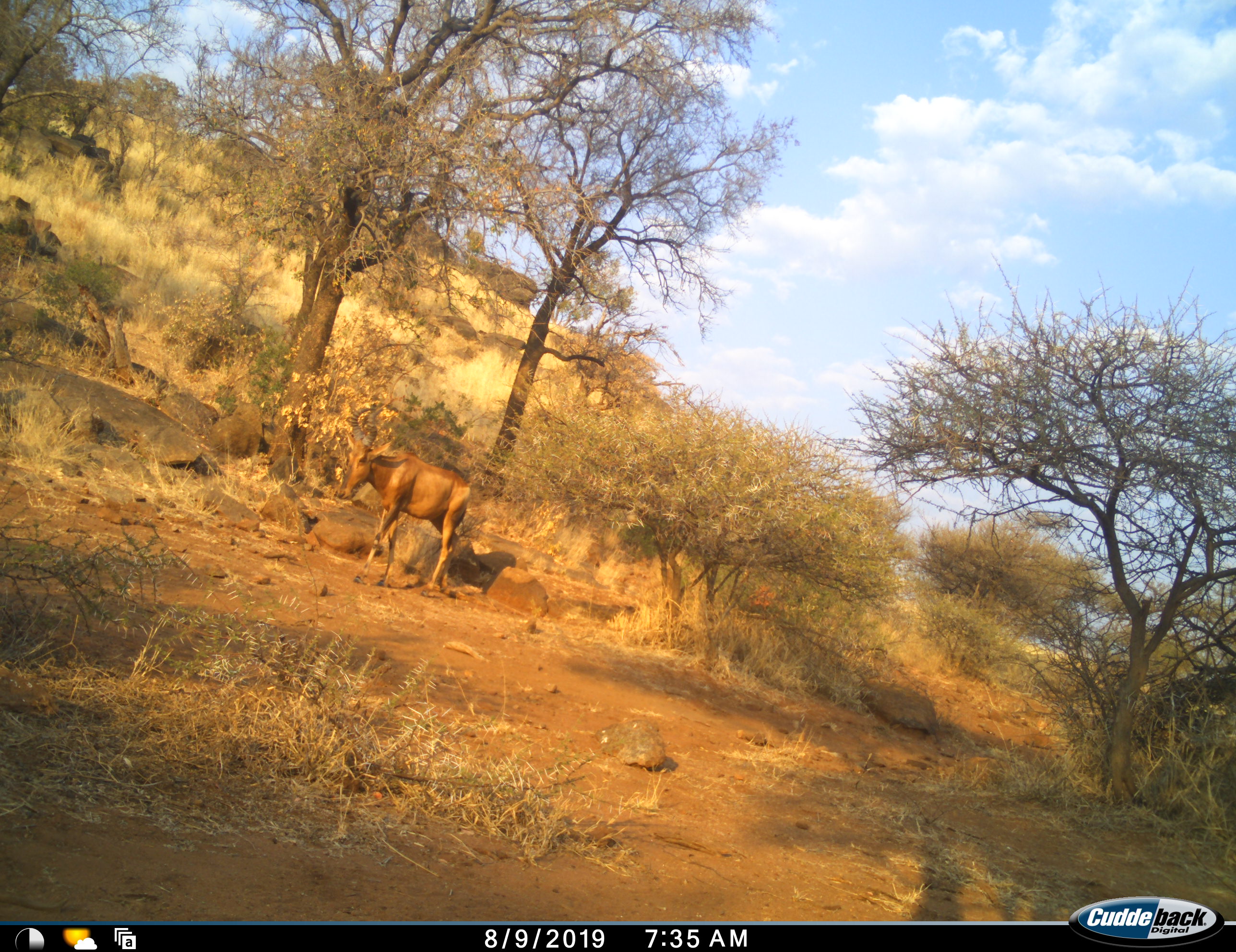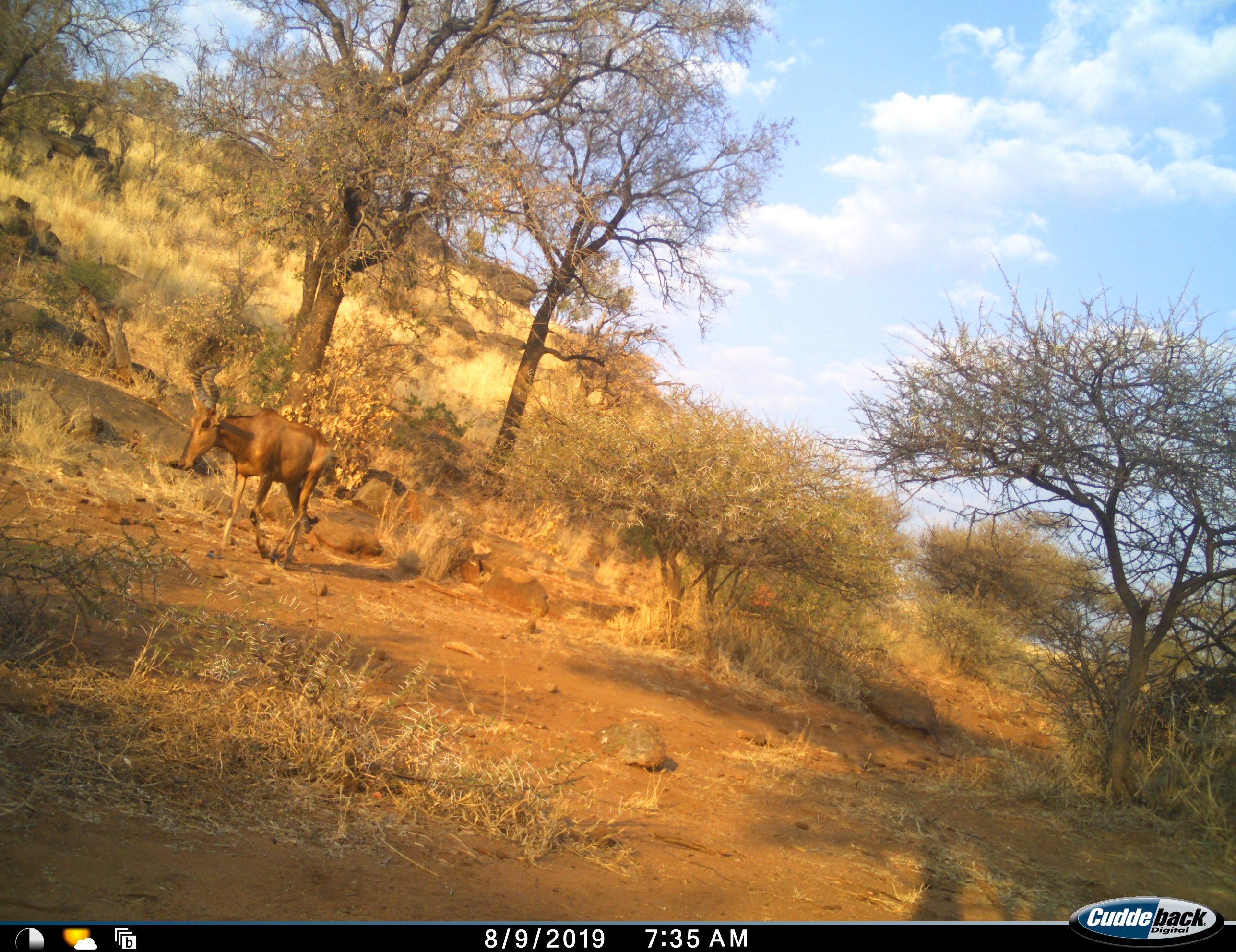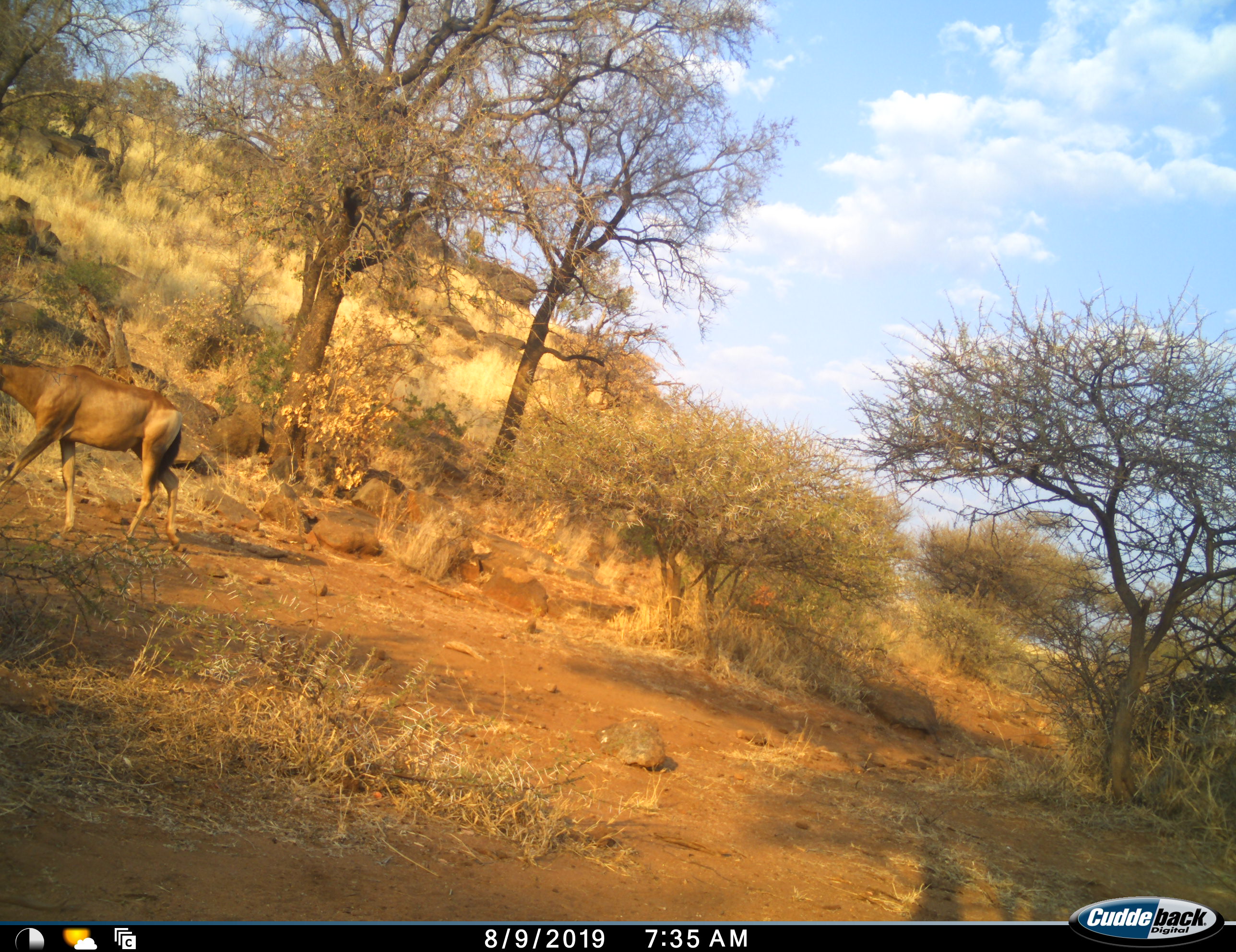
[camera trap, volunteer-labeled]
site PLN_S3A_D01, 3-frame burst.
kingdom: Animalia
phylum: Chordata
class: Mammalia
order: Artiodactyla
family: Bovidae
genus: Alcelaphus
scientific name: Alcelaphus buselaphus caama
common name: red hartebeest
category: hartebeestred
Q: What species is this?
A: Hartebeestred (red hartebeest) (Alcelaphus buselaphus caama).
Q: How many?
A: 1.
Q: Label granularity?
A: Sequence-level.